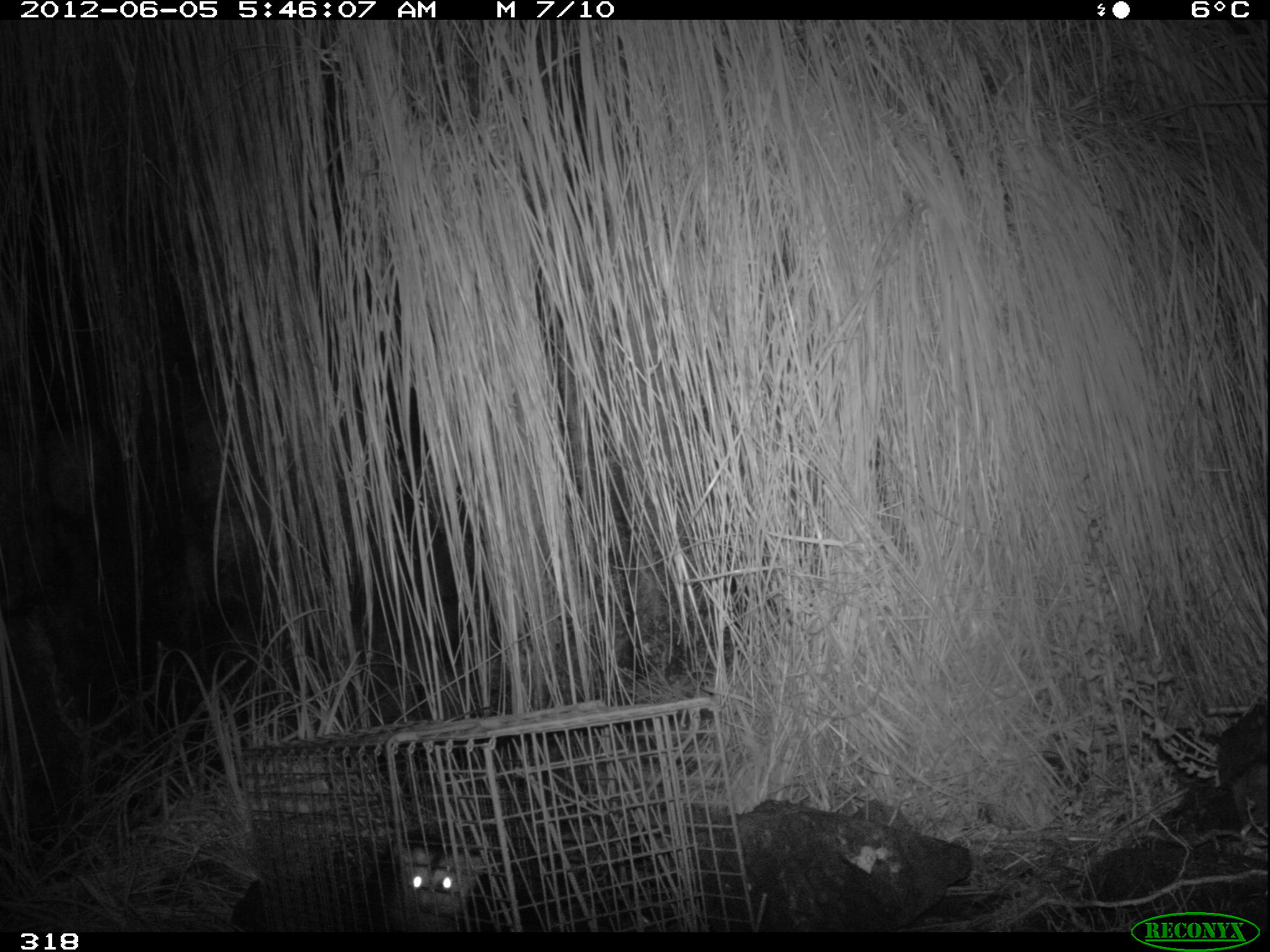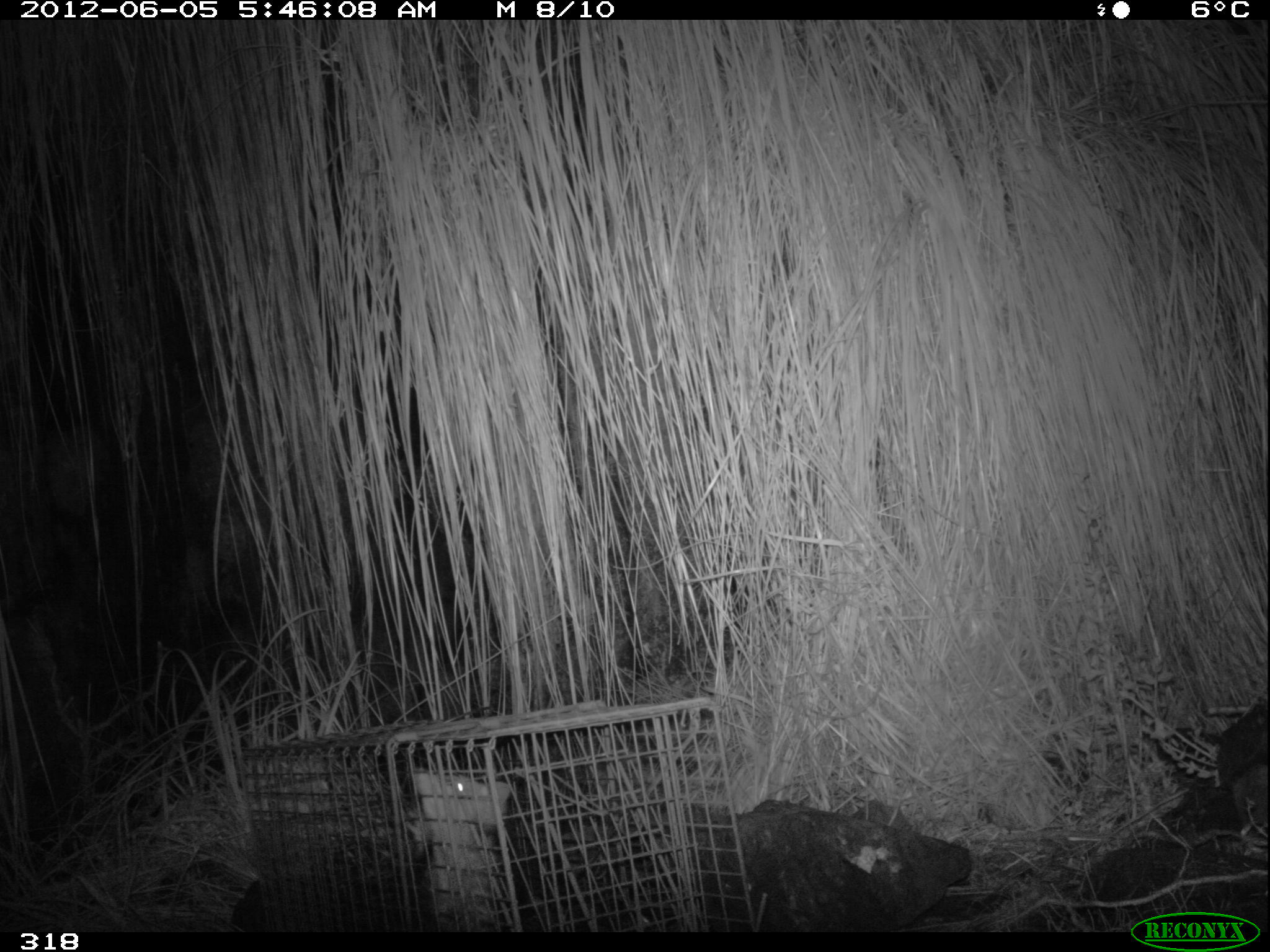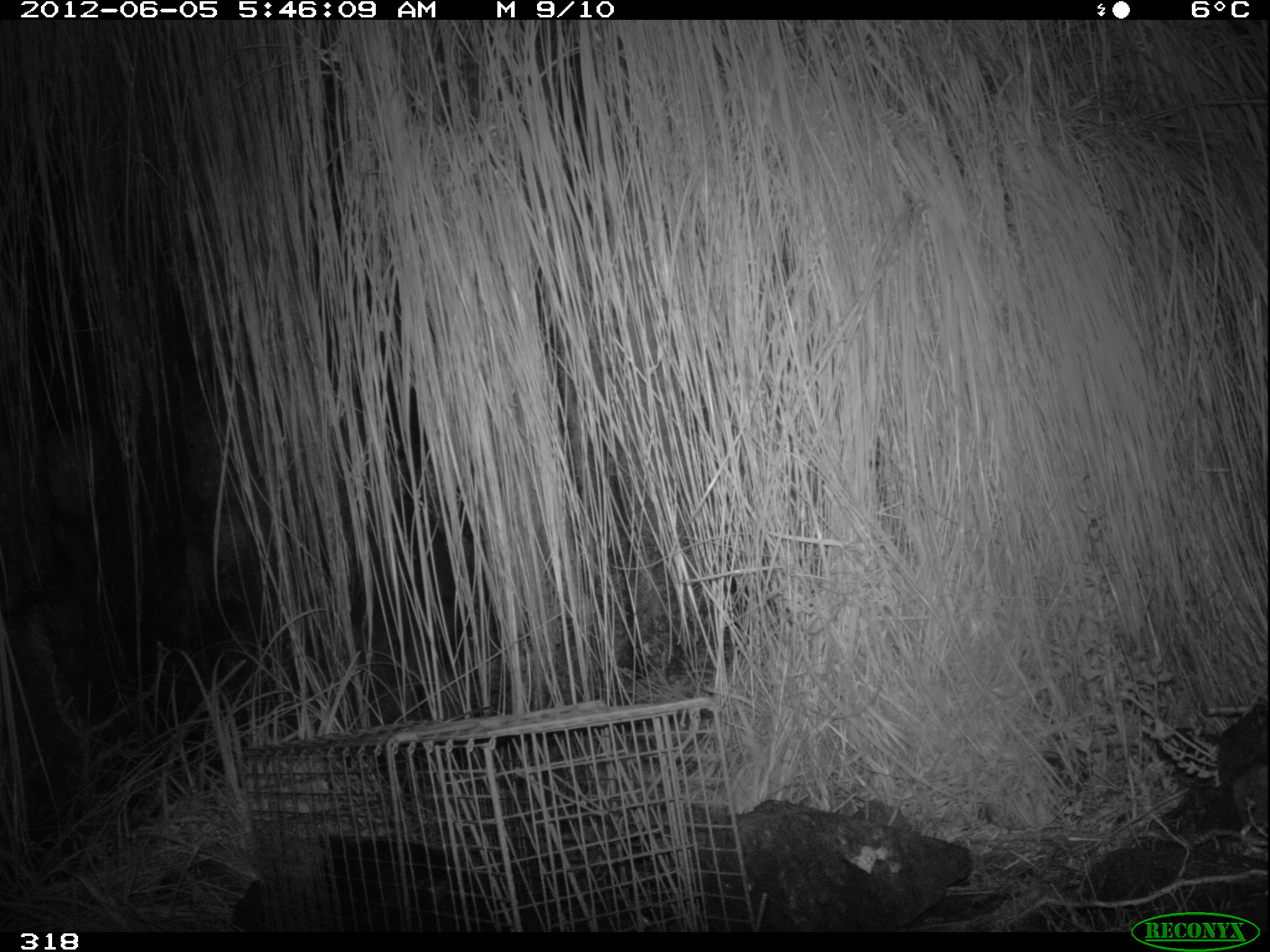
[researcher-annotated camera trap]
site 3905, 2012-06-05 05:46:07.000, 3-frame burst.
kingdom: Animalia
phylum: Chordata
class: Mammalia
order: Didelphimorphia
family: Didelphidae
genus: Didelphis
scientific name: Didelphis pernigra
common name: andean white-eared opossum